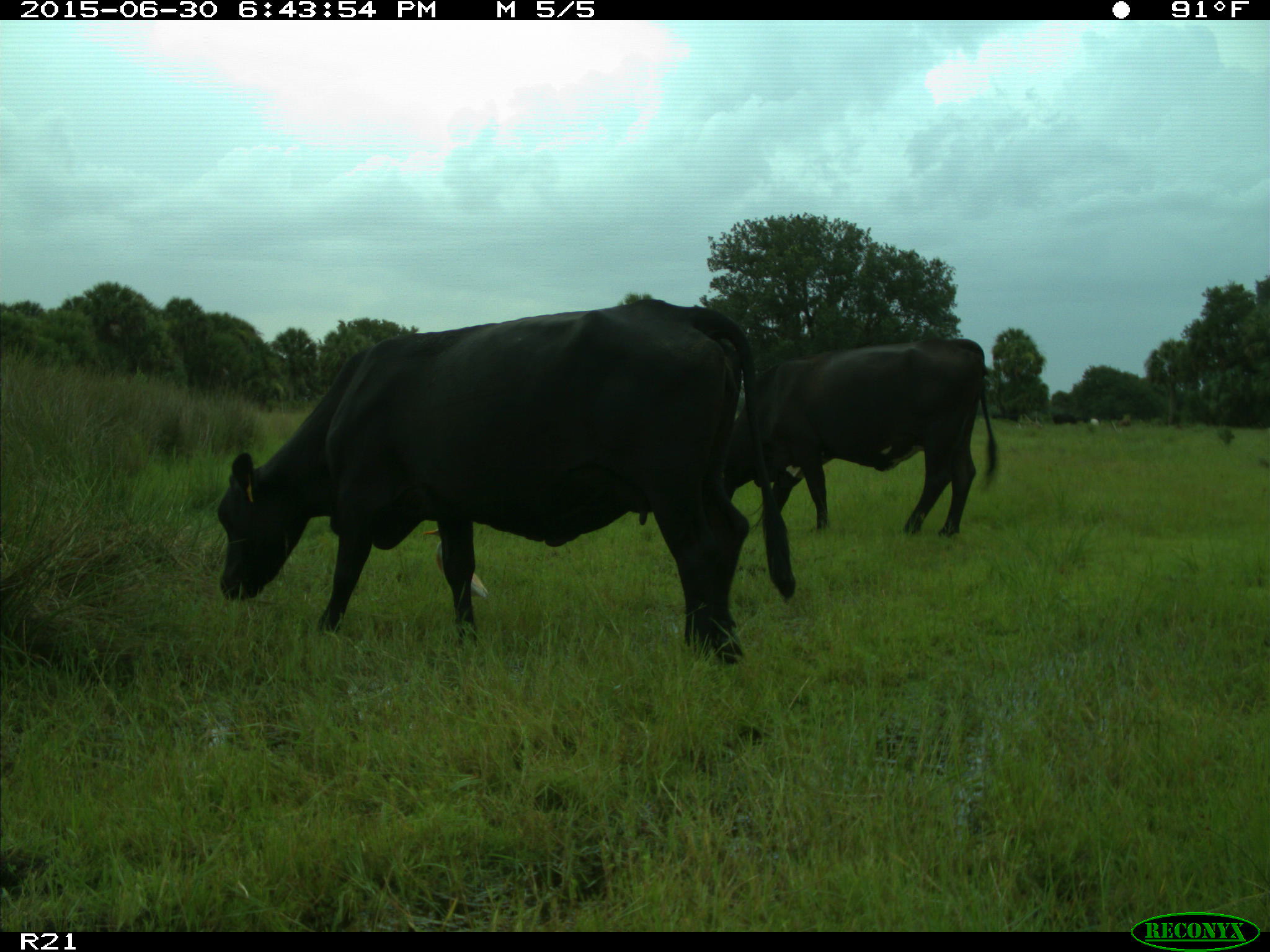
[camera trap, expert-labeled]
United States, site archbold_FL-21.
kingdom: Animalia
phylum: Chordata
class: Mammalia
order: Artiodactyla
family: Bovidae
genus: Bos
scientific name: Bos taurus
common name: domestic cow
Bos taurus (domestic cow).